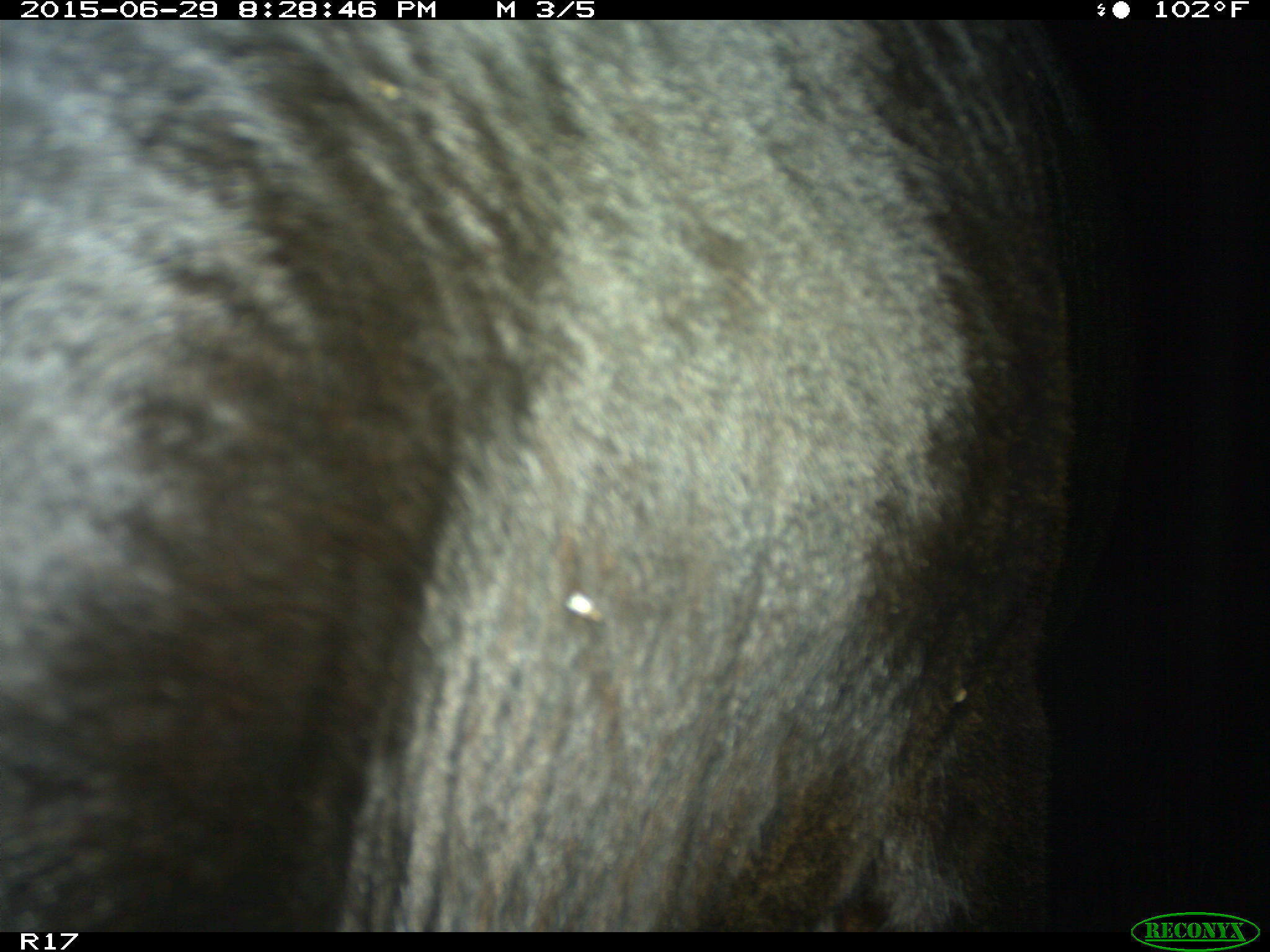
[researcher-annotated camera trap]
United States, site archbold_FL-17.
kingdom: Animalia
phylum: Chordata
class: Mammalia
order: Artiodactyla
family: Bovidae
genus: Bos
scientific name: Bos taurus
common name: domestic cow